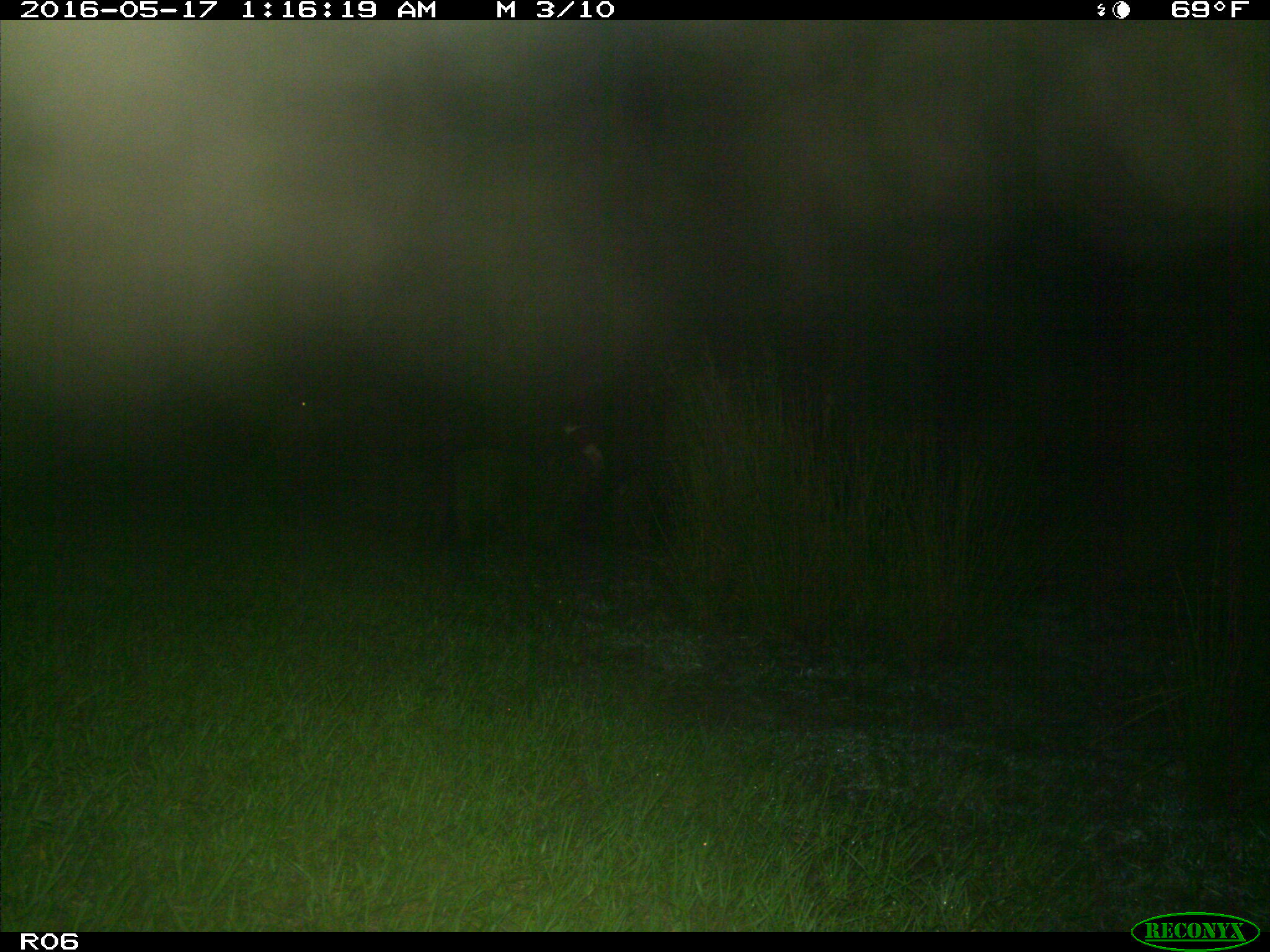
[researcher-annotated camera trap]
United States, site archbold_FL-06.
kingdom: Animalia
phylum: Chordata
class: Mammalia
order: Artiodactyla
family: Bovidae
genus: Bos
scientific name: Bos taurus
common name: domestic cow